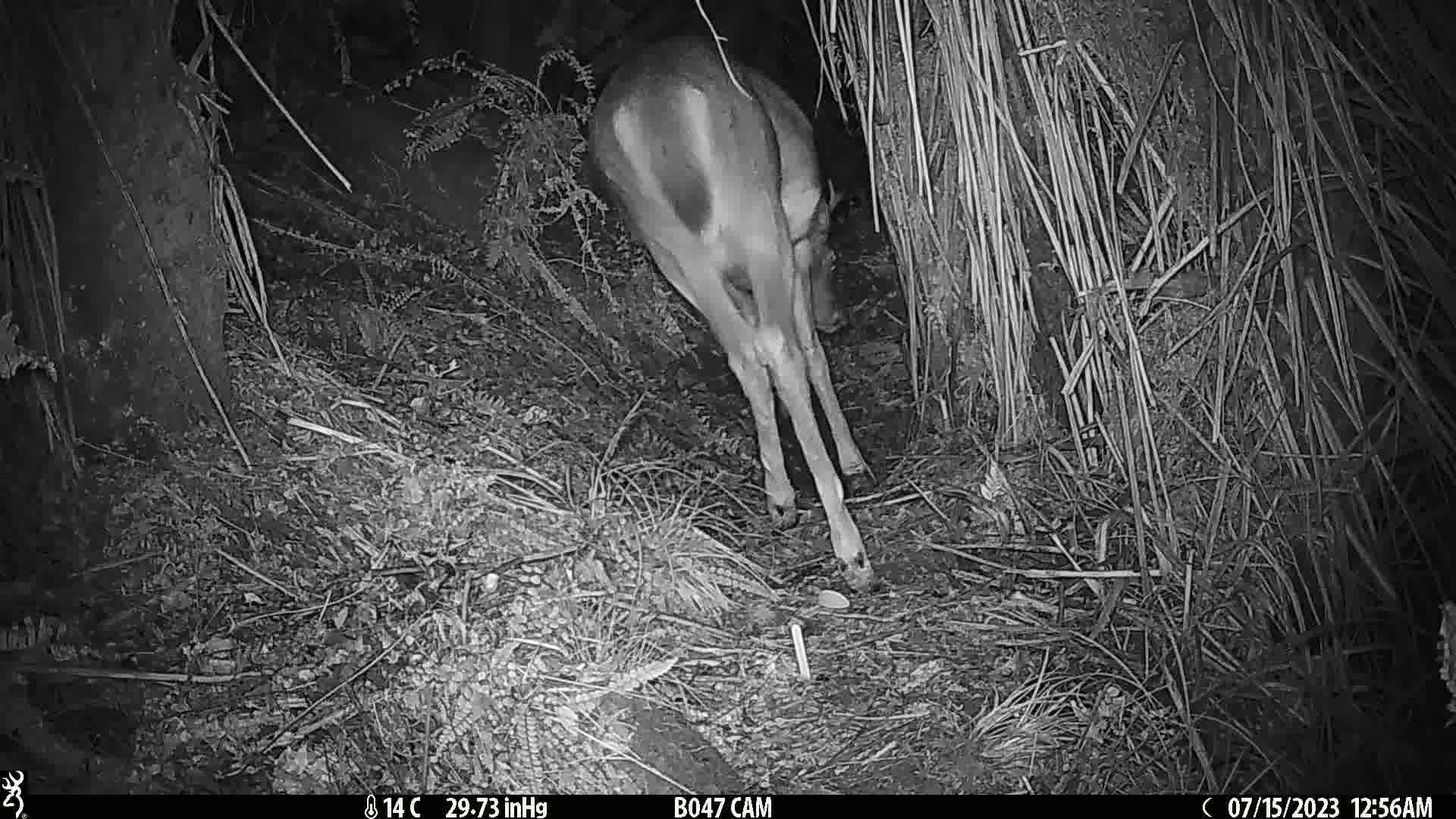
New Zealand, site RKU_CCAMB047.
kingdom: Animalia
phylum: Chordata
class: Mammalia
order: Artiodactyla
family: Cervidae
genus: Odocoileus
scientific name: Odocoileus virginianus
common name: white-tailed deer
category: white tailed deer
White tailed deer (white-tailed deer) (Odocoileus virginianus).